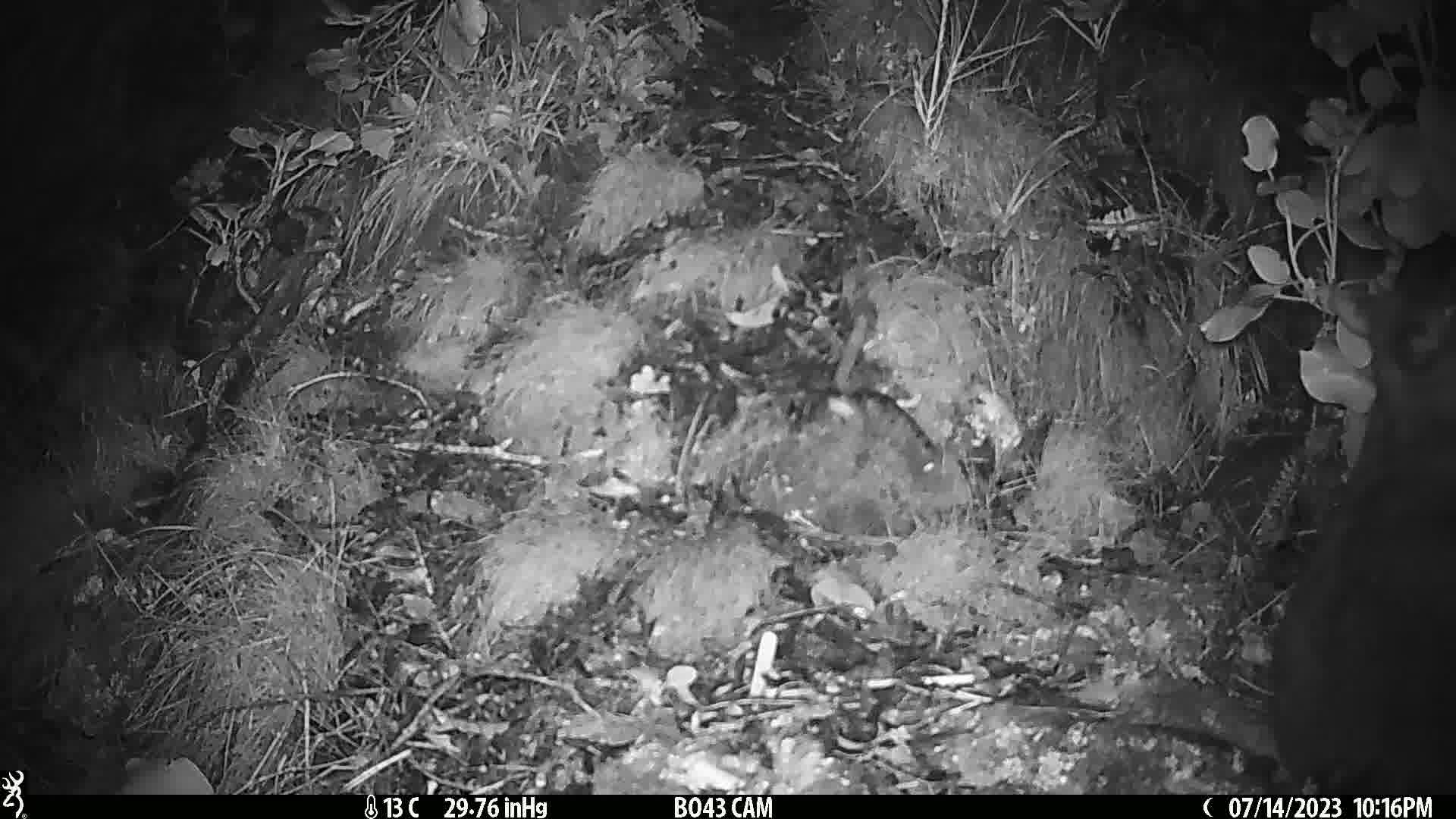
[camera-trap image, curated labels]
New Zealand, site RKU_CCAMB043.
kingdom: Animalia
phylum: Chordata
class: Mammalia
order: Diprotodontia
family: Phalangeridae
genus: Trichosurus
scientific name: Trichosurus vulpecula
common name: common brushtail possum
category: possum